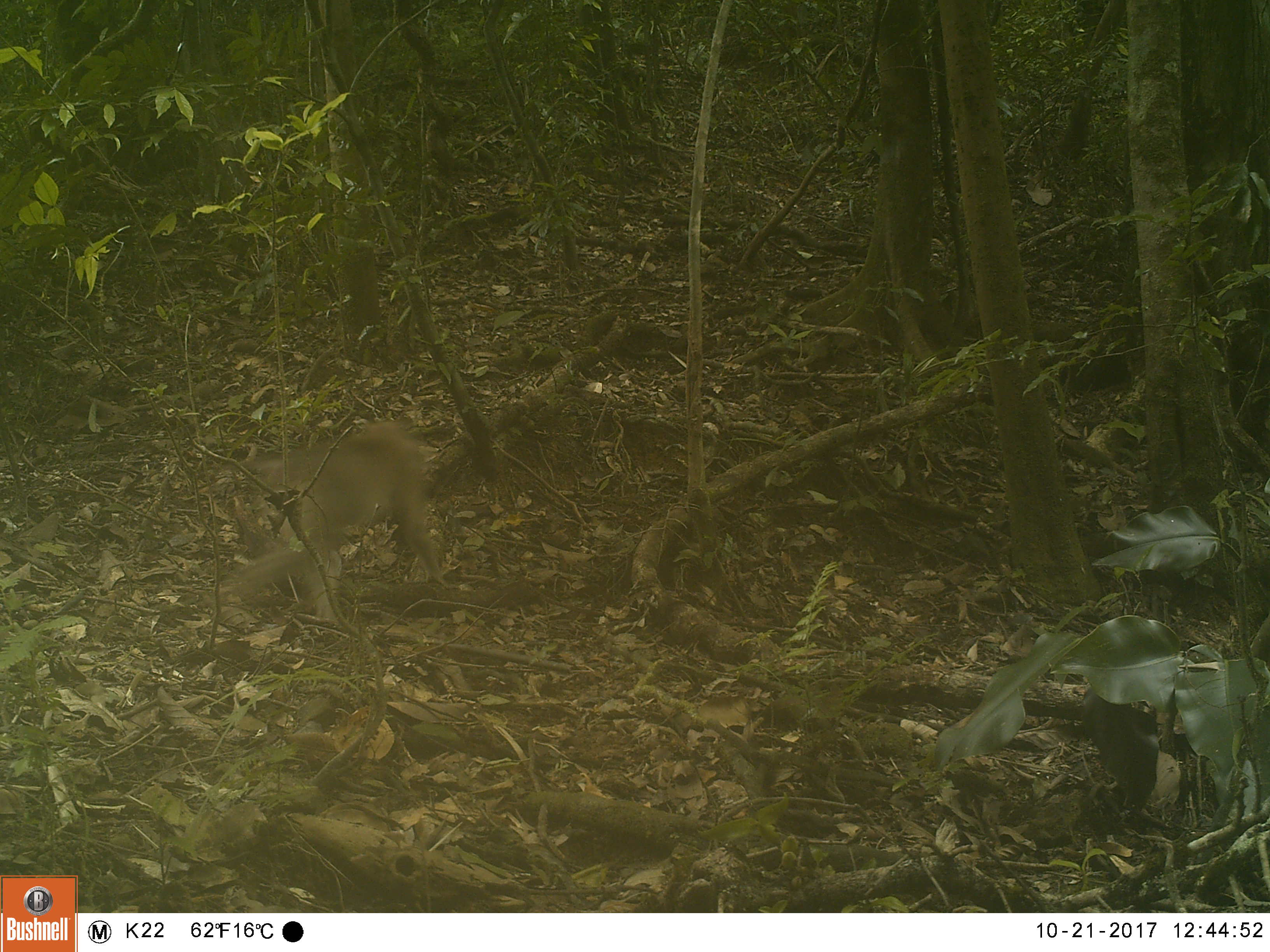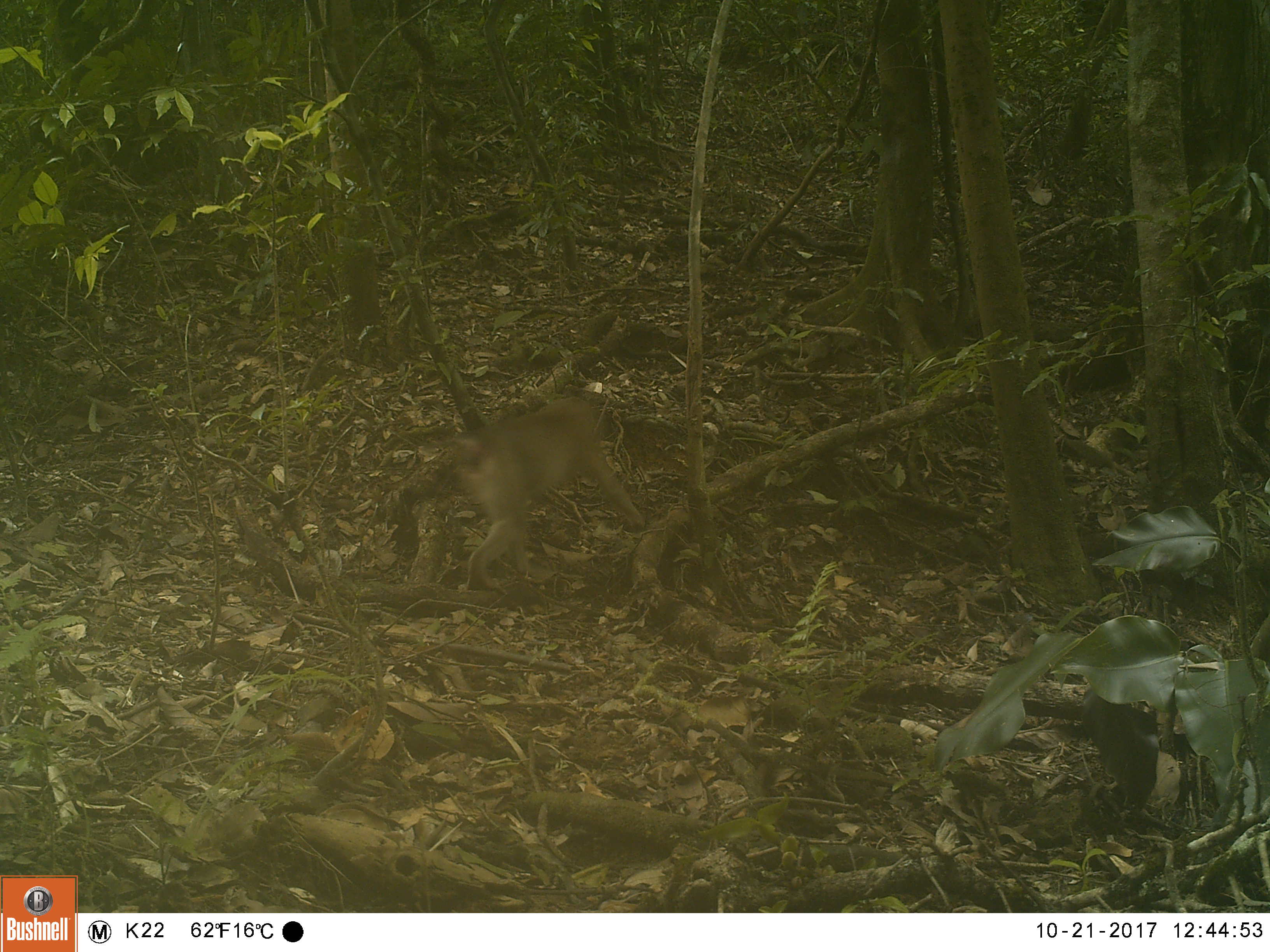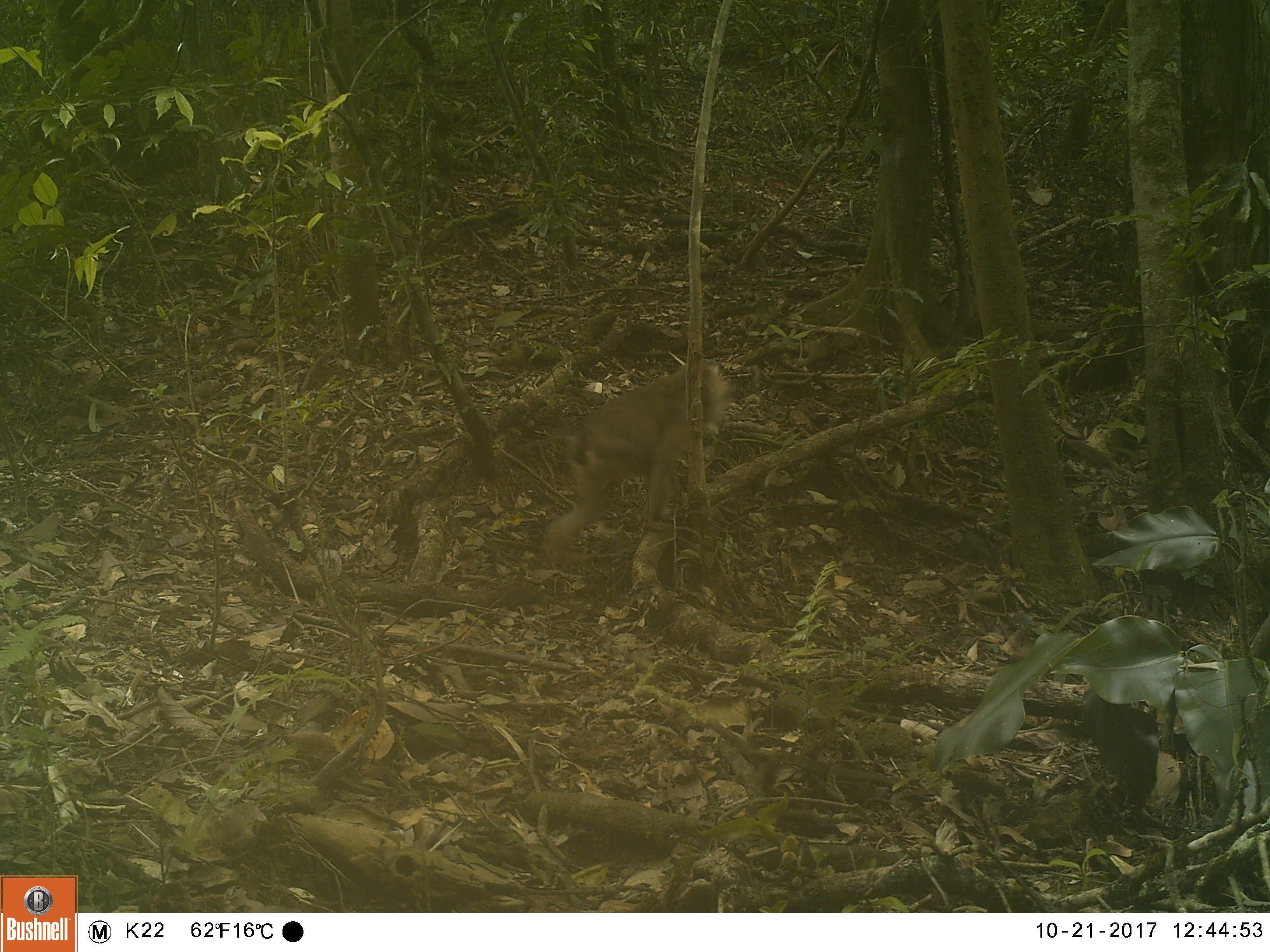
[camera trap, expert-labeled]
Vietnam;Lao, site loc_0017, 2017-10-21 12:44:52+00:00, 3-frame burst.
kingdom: Animalia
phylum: Chordata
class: Mammalia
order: Primates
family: Cercopithecidae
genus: Macaca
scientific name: Macaca nemestrina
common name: pig-tailed macaque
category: pig tailed macaque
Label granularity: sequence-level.